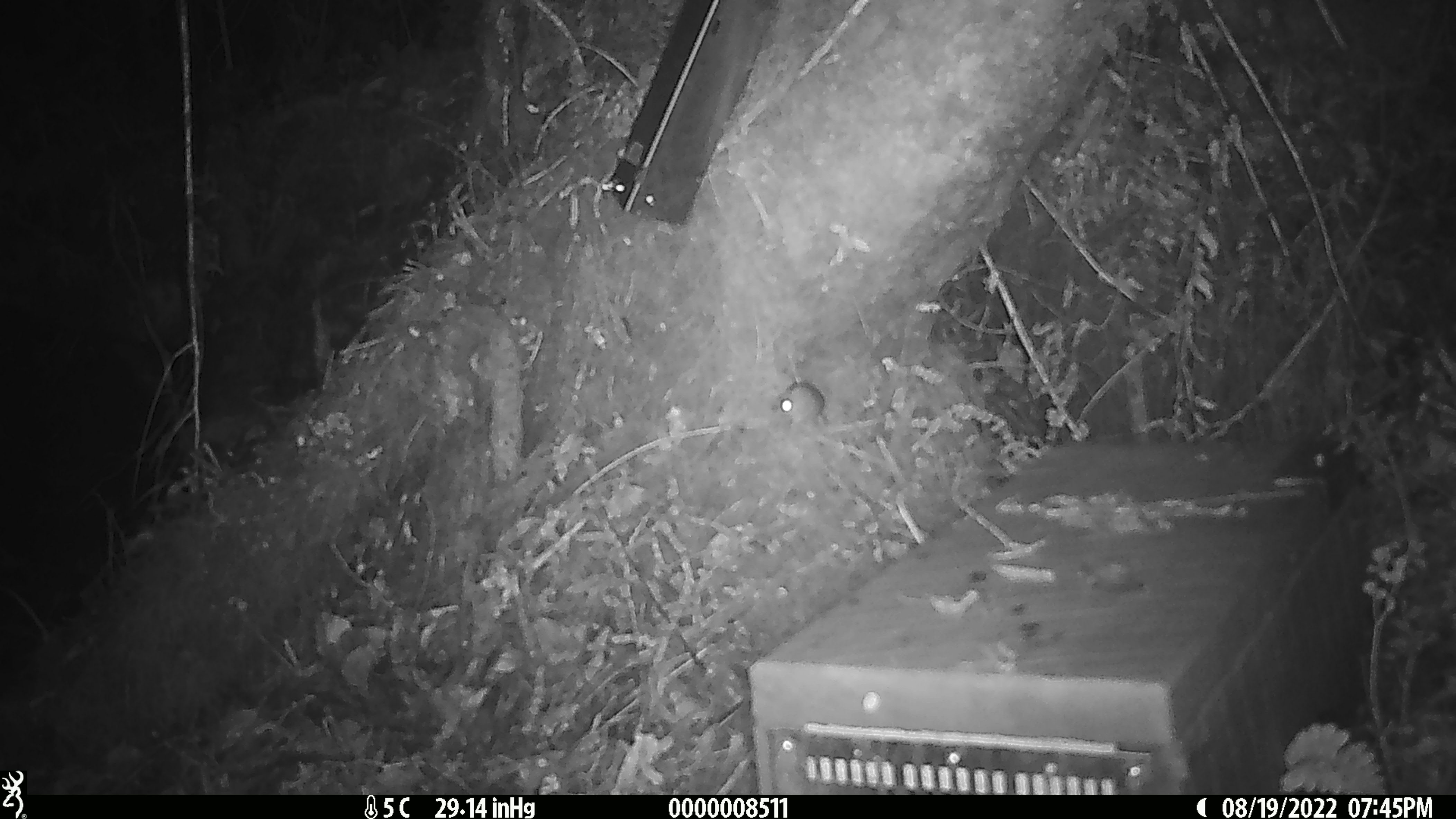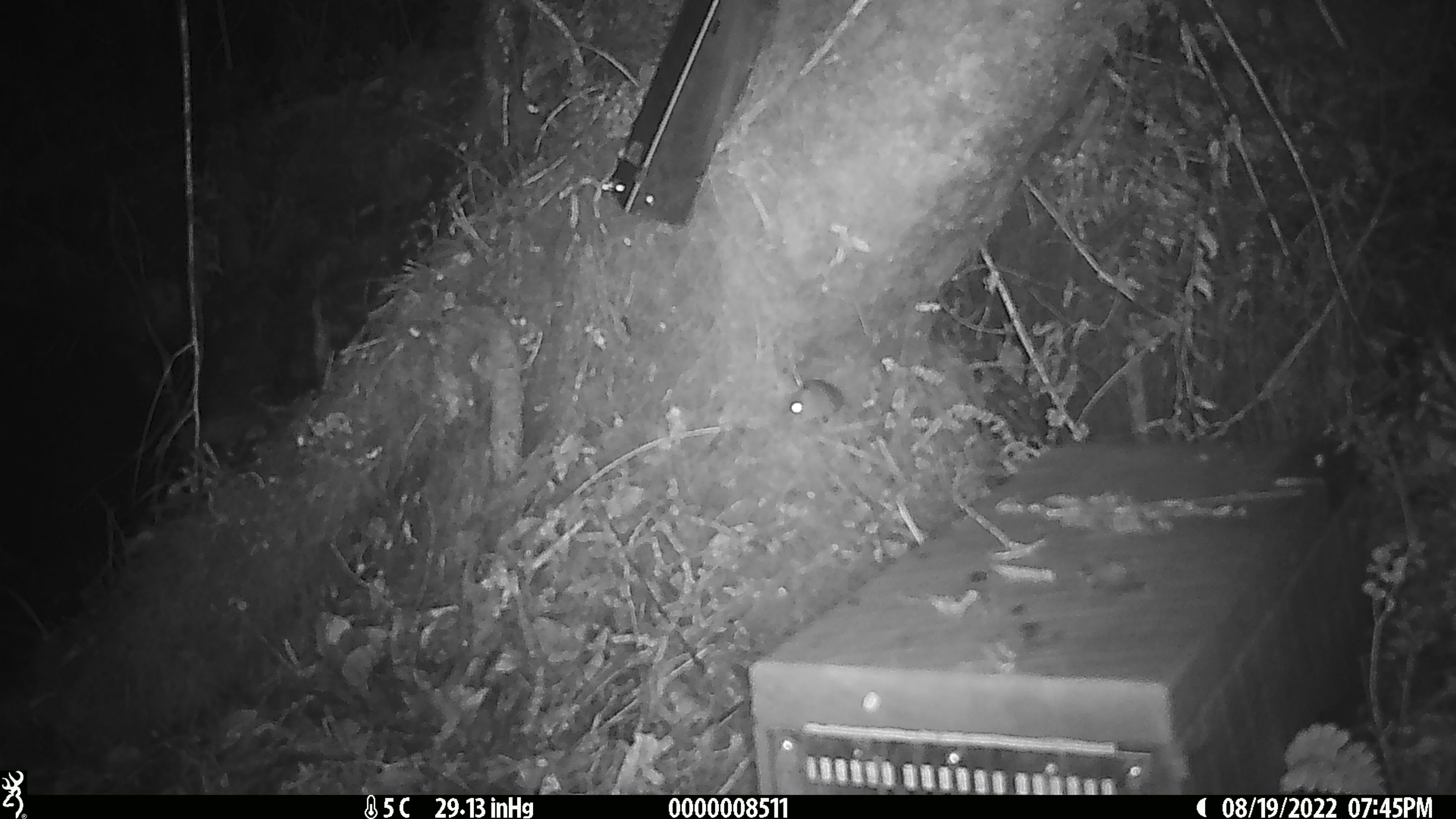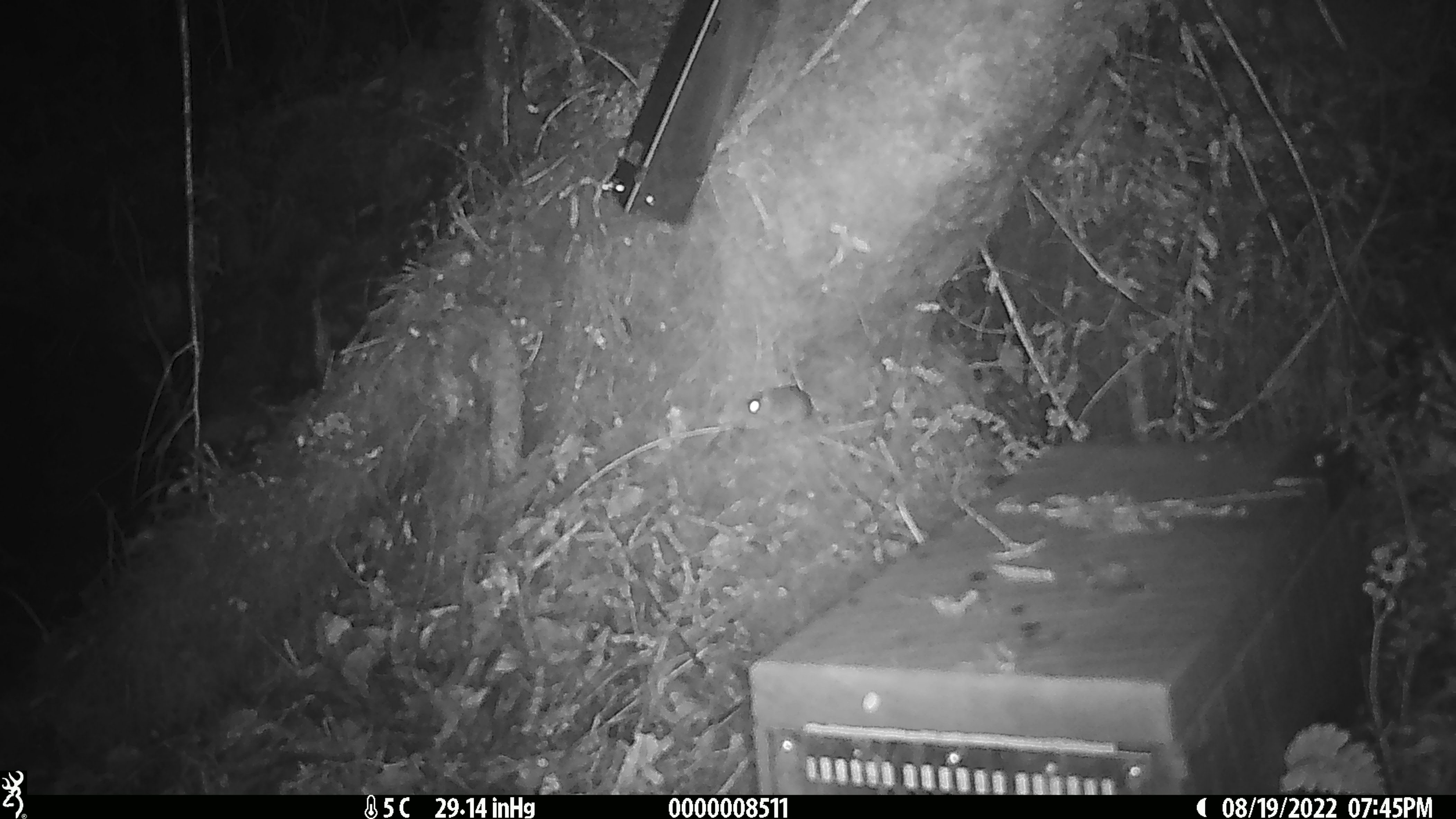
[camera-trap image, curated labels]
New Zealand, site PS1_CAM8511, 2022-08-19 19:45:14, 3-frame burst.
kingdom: Animalia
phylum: Chordata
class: Mammalia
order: Rodentia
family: Muridae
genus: Mus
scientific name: Mus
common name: mouse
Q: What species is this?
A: Mouse (Mus).